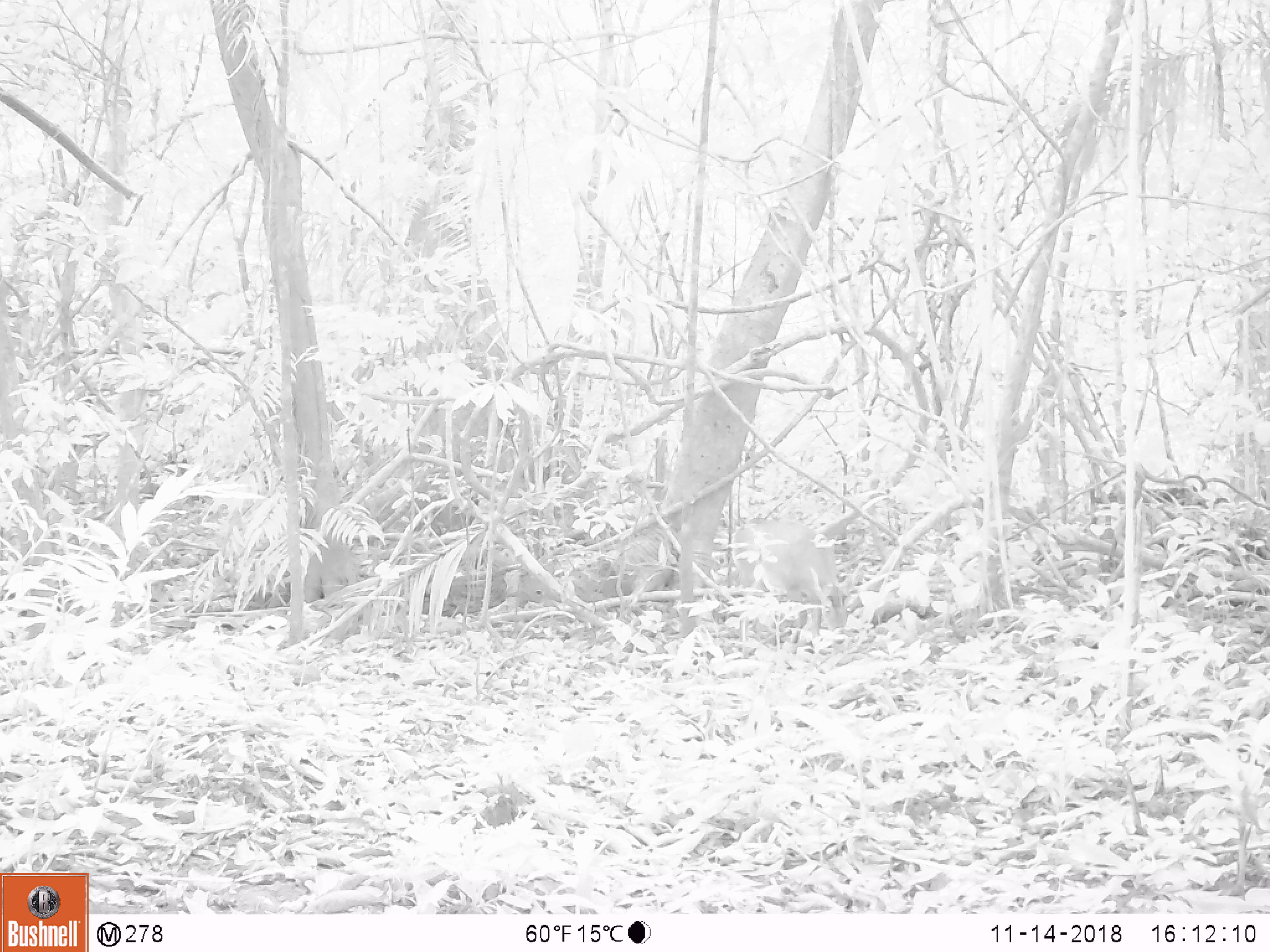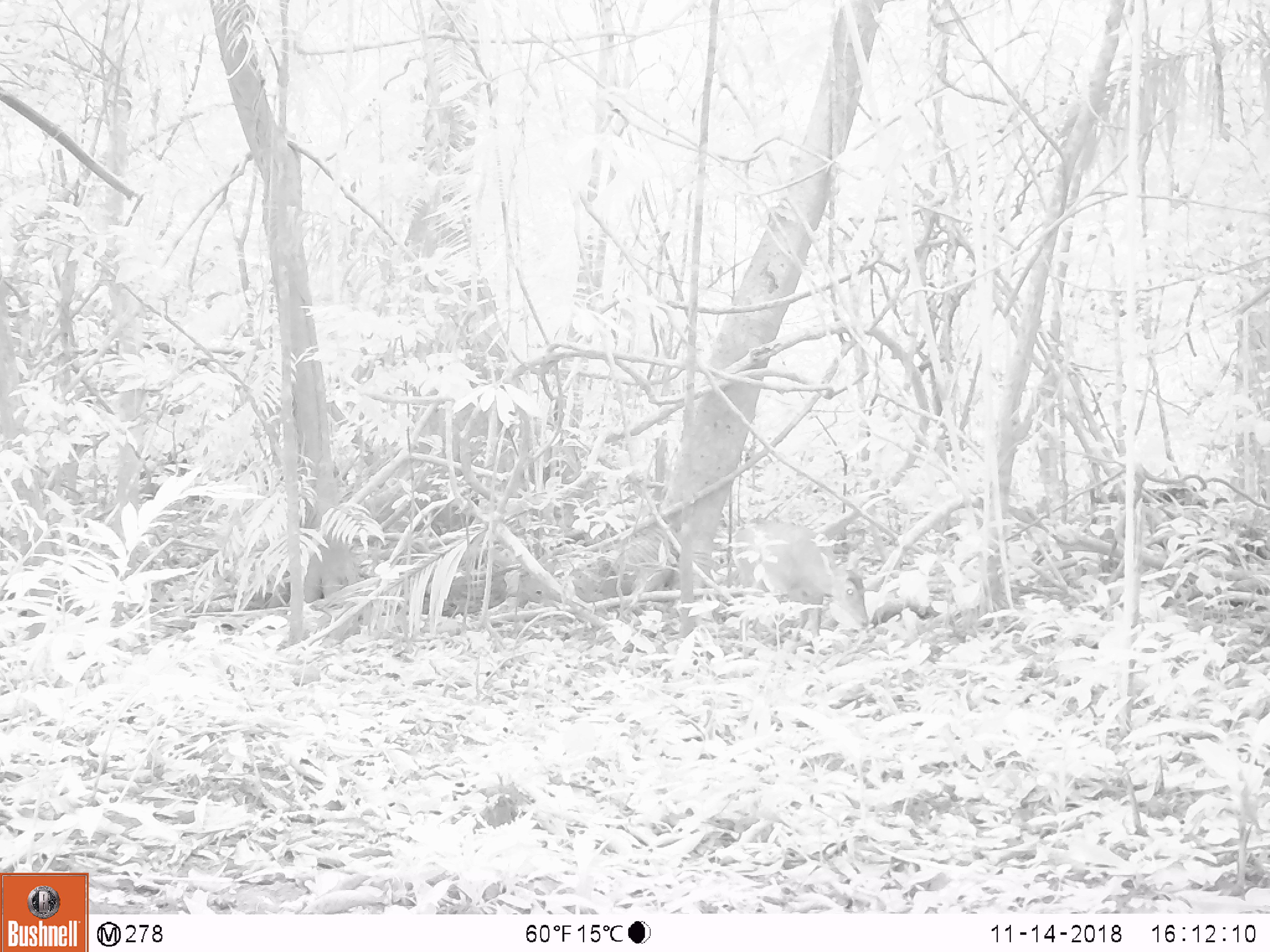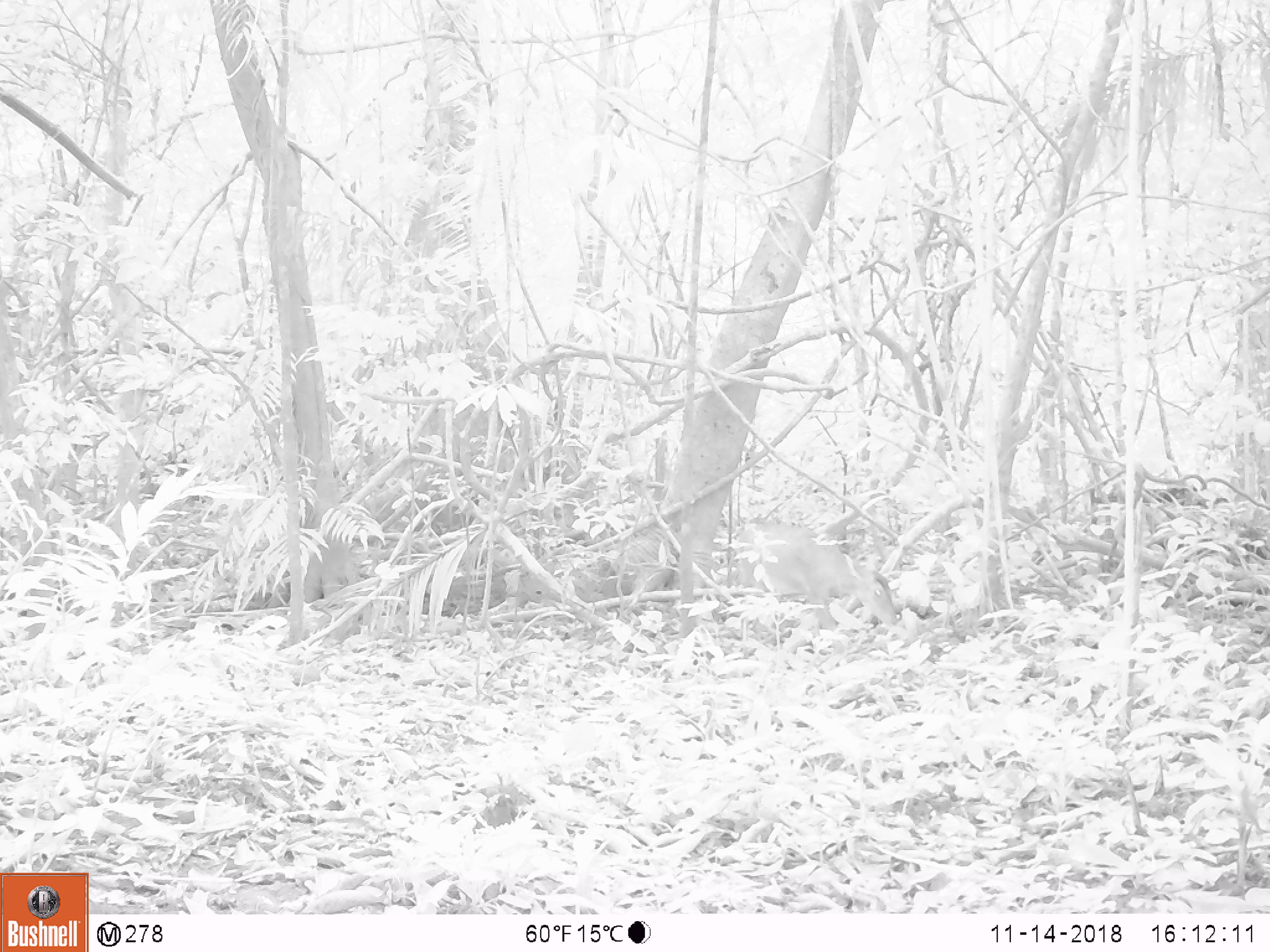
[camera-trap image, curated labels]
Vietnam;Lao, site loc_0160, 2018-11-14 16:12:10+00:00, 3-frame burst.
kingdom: Animalia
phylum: Chordata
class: Mammalia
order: Artiodactyla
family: Cervidae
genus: Muntiacus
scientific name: Muntiacus vuquangensis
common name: large-antlered muntjac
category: large antlered muntjac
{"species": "large antlered muntjac (large-antlered muntjac) (Muntiacus vuquangensis)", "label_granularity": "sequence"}